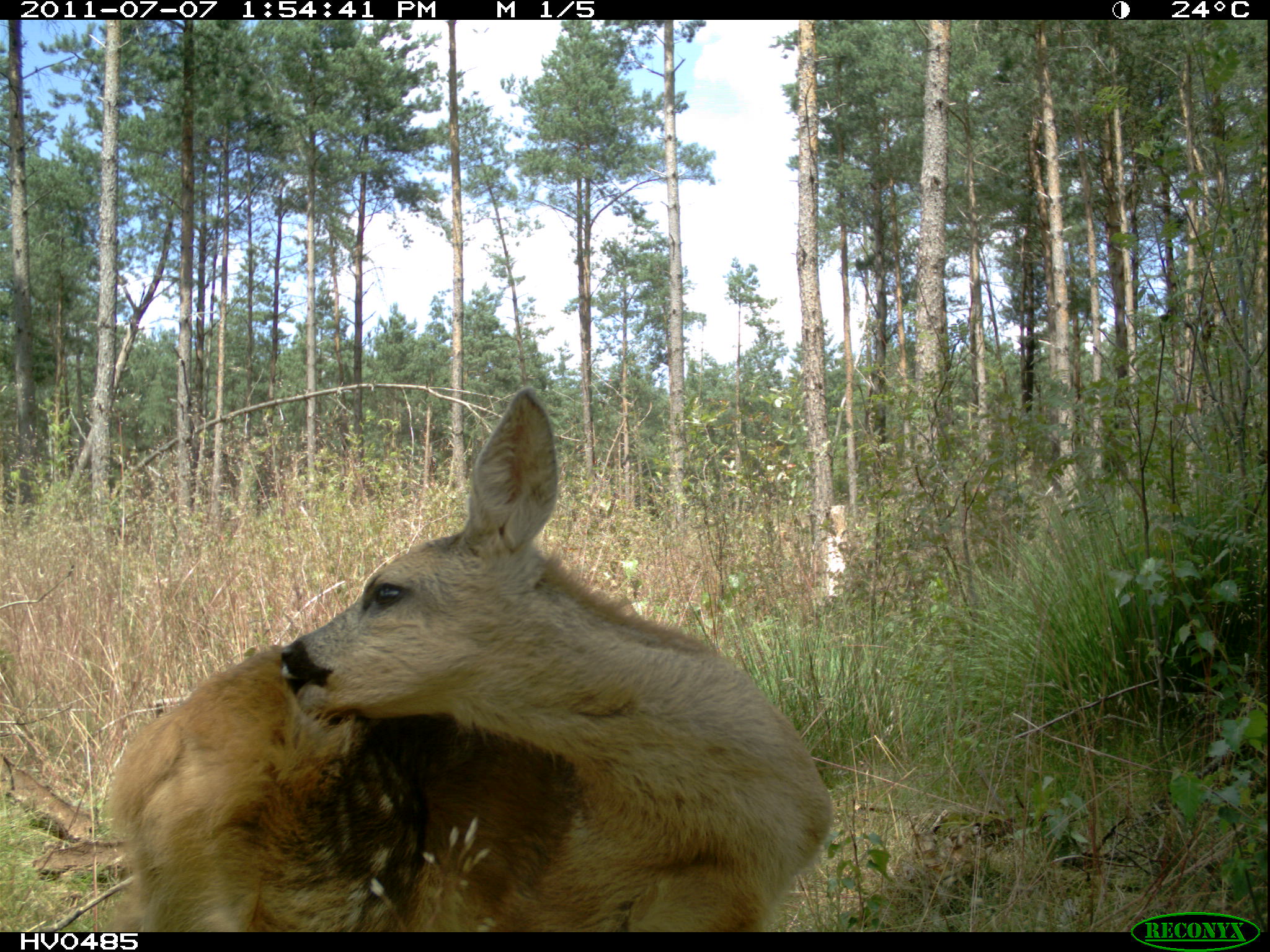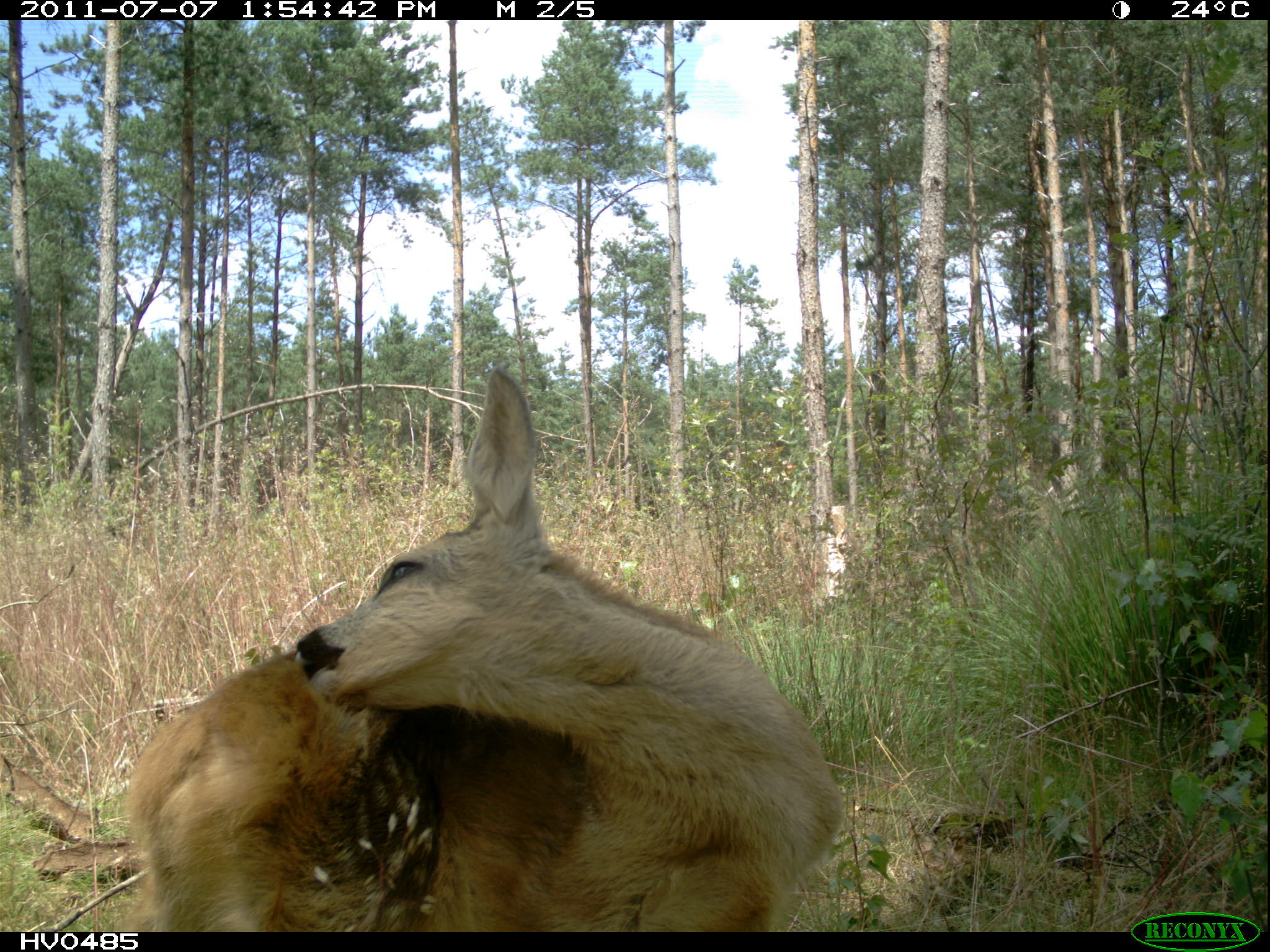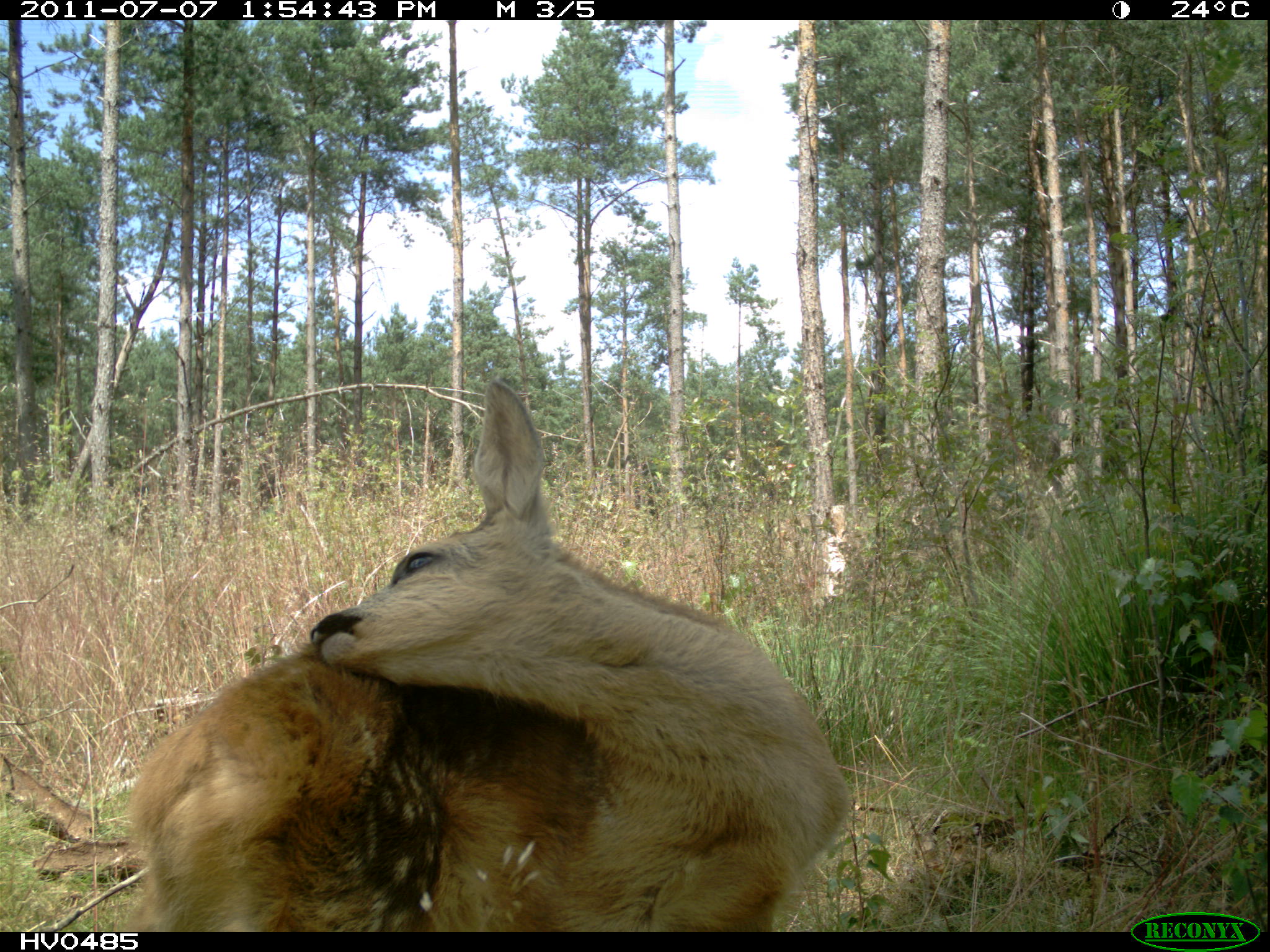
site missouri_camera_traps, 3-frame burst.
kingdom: Animalia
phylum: Chordata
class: Mammalia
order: Artiodactyla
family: Cervidae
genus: Capreolus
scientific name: Capreolus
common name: roe deer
Roe deer (Capreolus). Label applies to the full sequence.